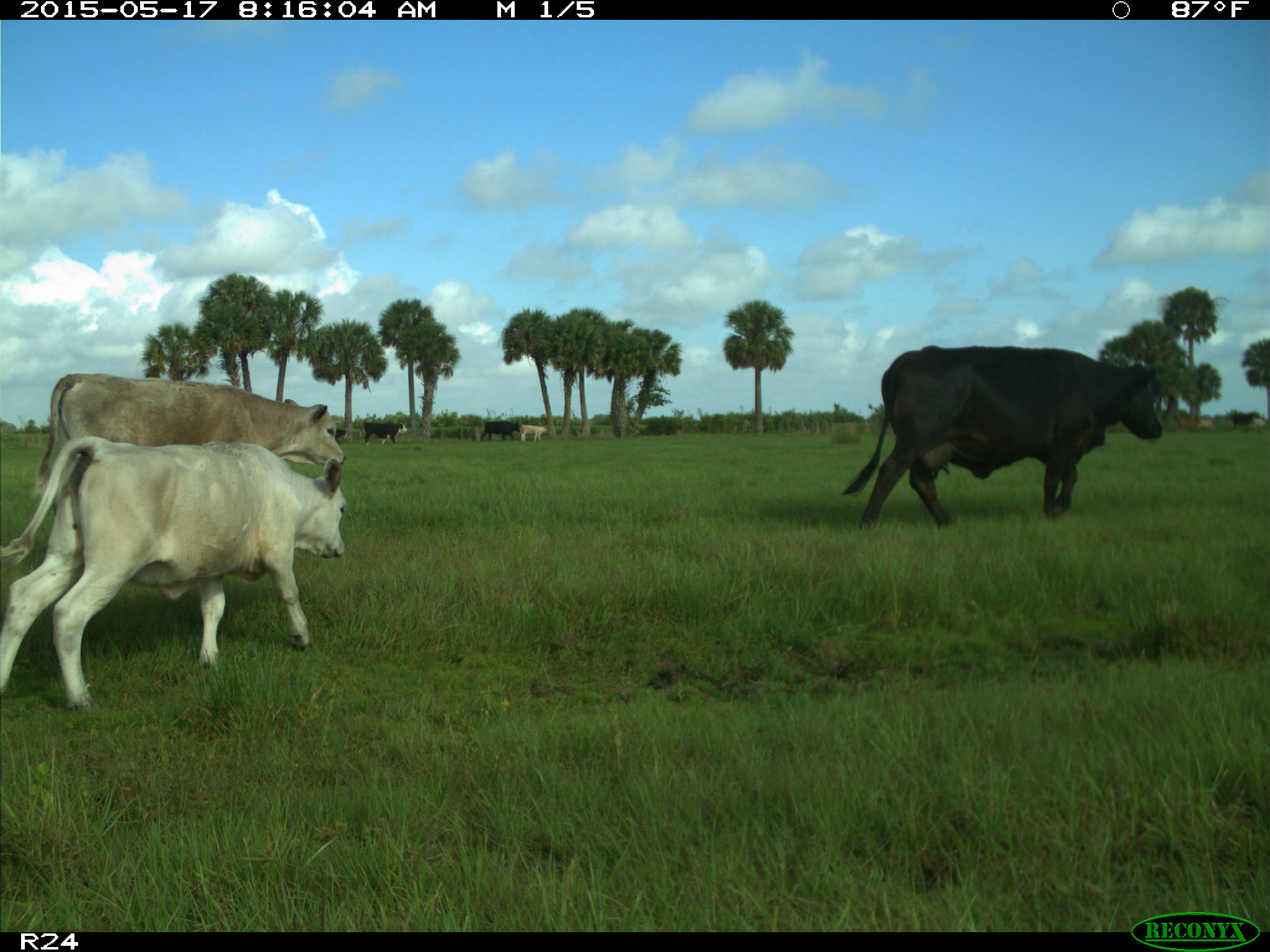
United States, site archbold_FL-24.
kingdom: Animalia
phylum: Chordata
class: Mammalia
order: Artiodactyla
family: Bovidae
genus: Bos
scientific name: Bos taurus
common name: domestic cow